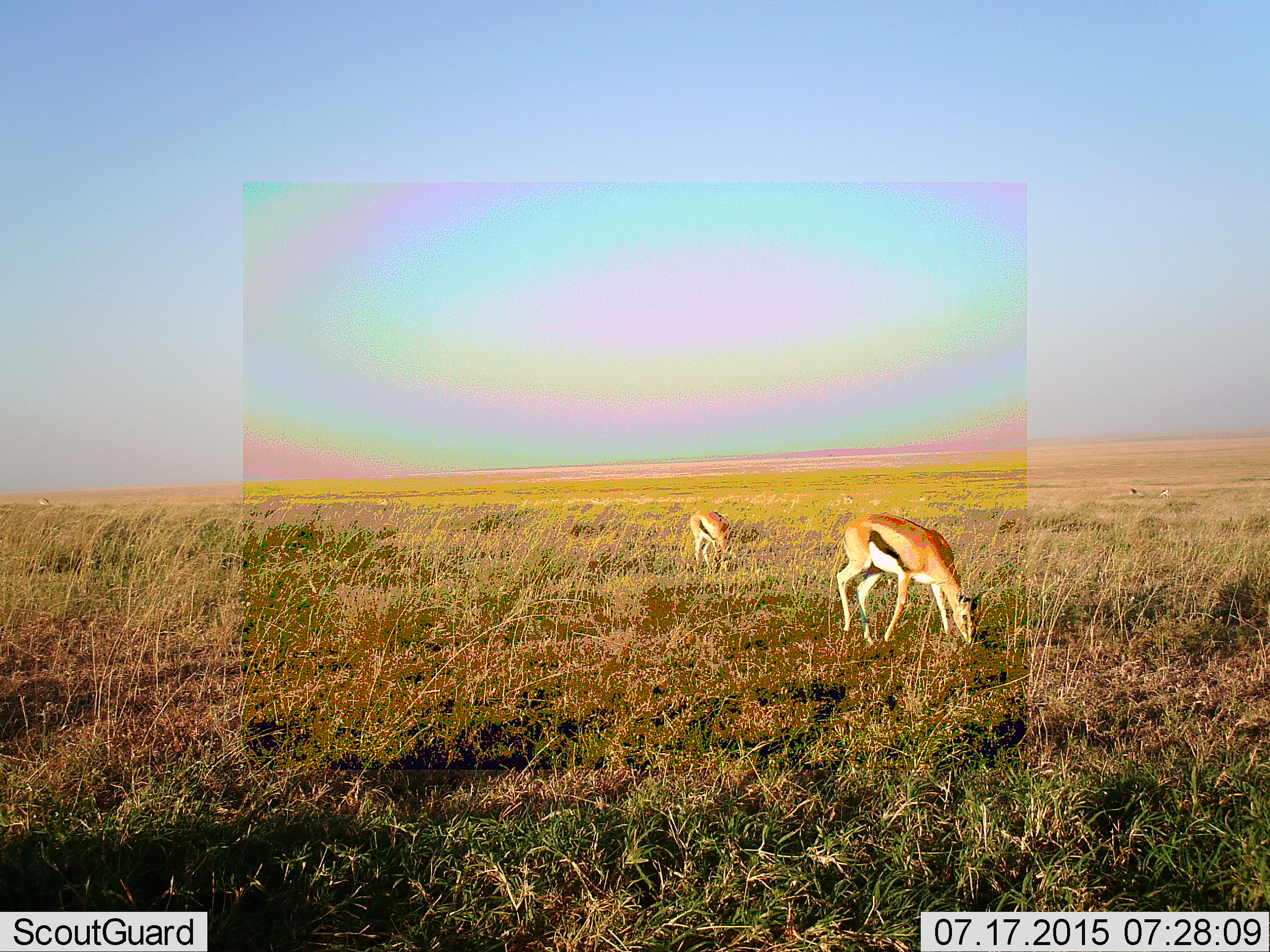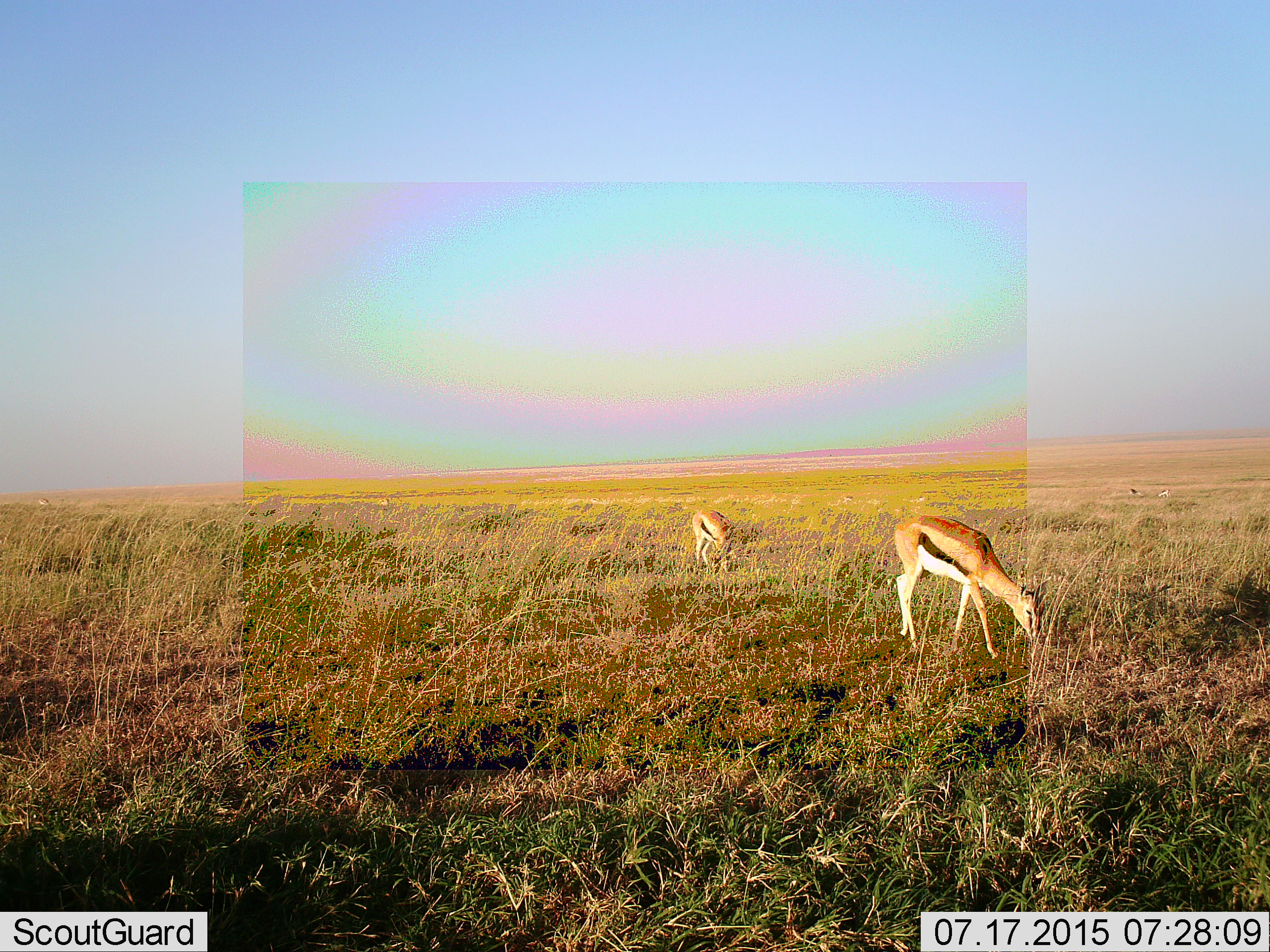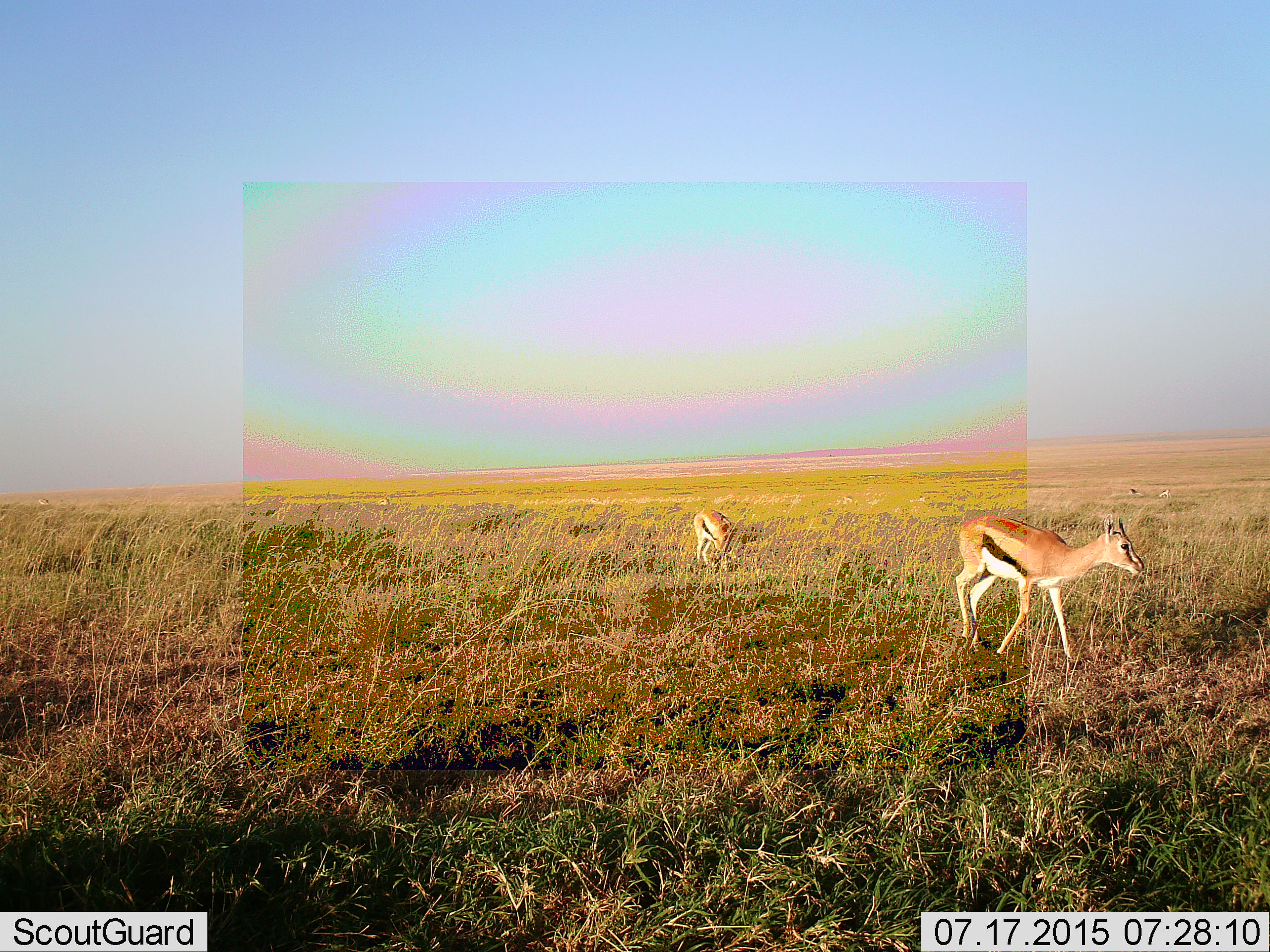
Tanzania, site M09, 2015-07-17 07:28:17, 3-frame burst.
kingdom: Animalia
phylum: Chordata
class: Mammalia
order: Artiodactyla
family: Bovidae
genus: Eudorcas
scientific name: Eudorcas thomsonii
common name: thomson's gazelle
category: gazellethomsons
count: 2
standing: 38%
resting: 0%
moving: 62%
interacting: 12%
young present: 12%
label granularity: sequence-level